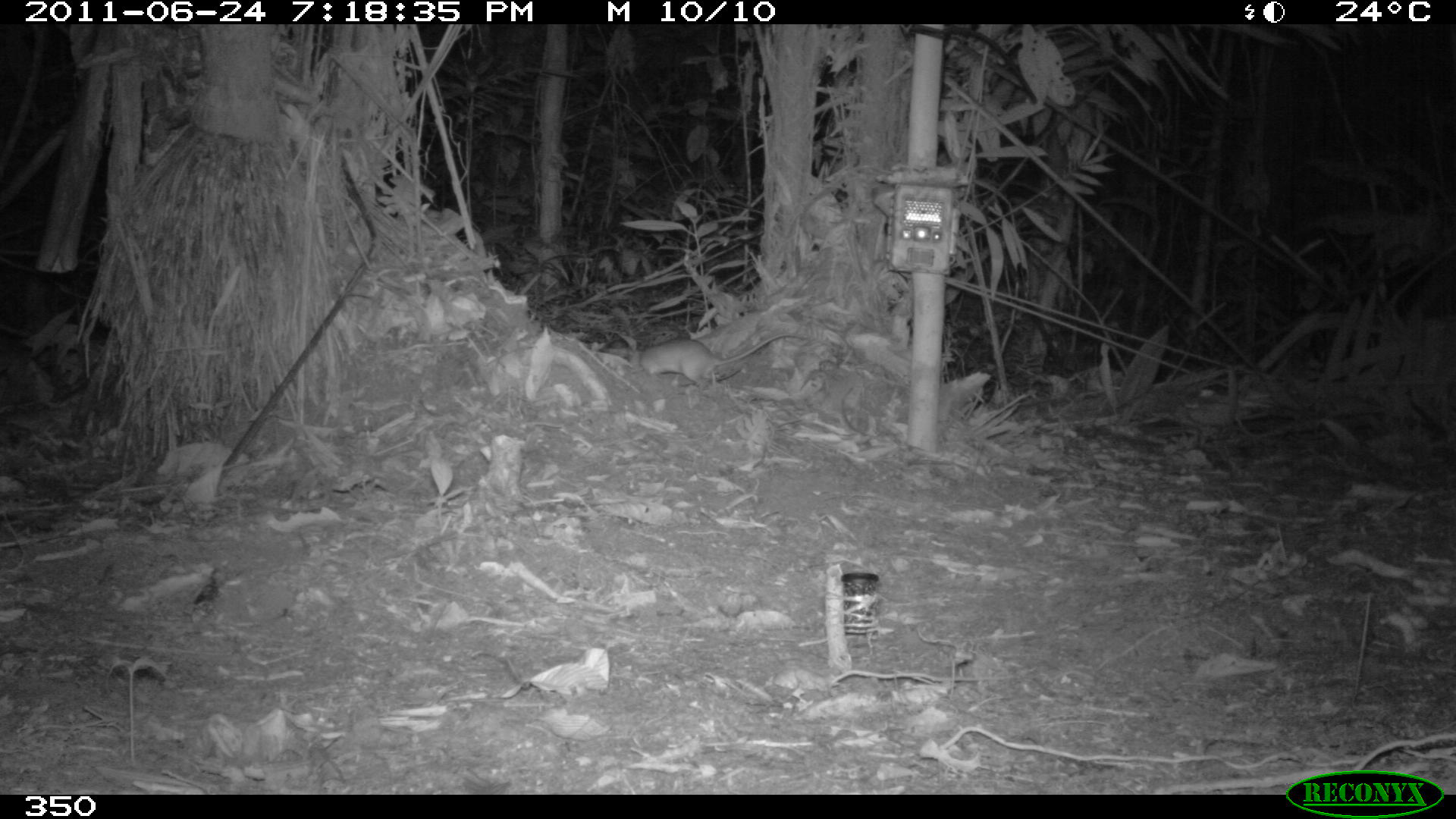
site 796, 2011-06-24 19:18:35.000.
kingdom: Animalia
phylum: Chordata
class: Mammalia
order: Rodentia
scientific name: Rodentia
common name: rodents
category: unknown rodent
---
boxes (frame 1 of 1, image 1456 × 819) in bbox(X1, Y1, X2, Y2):
unknown rodent: bbox(640, 333, 805, 388)